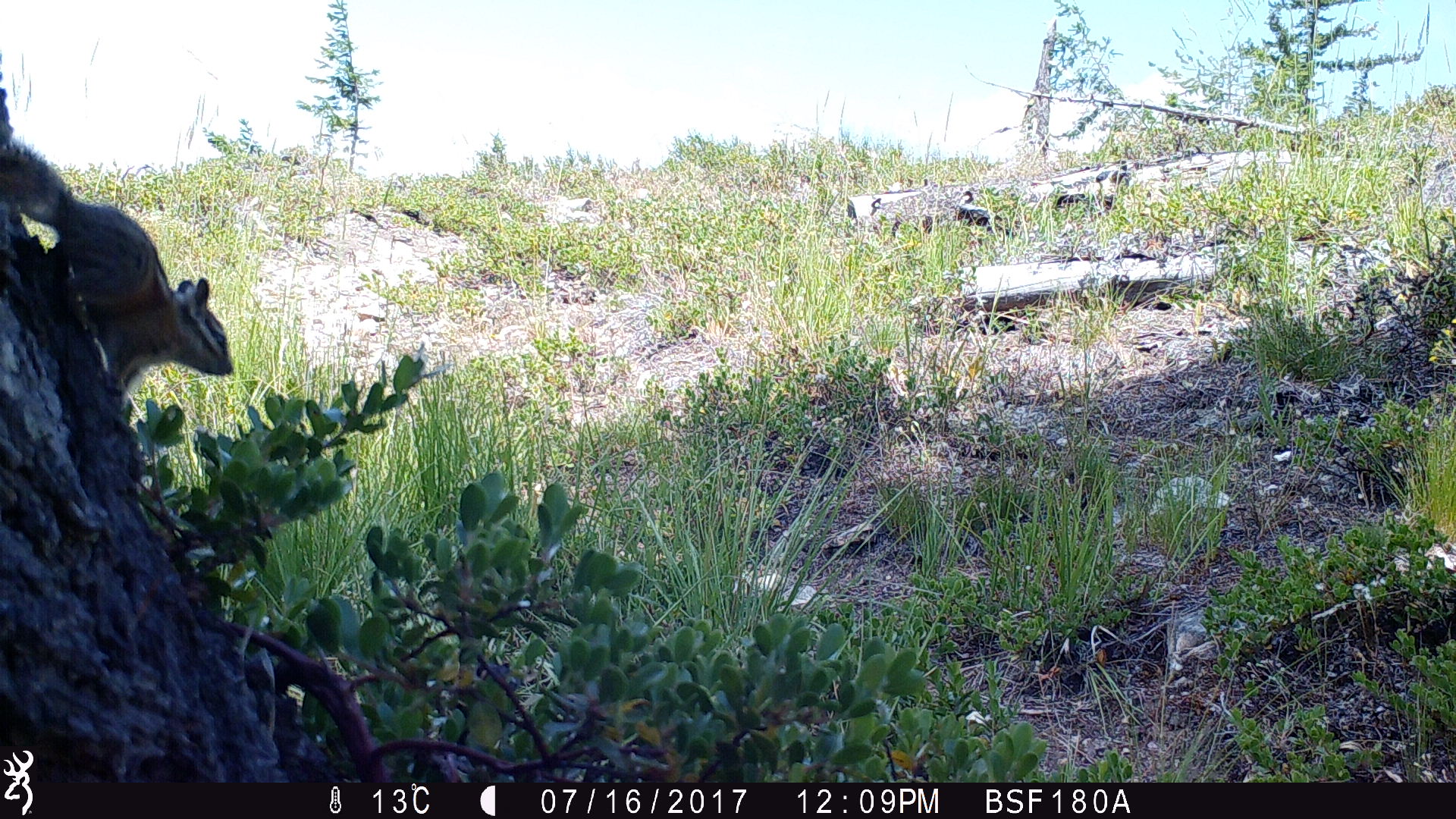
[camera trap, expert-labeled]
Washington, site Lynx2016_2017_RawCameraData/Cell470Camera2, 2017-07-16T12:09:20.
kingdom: Animalia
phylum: Chordata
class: Mammalia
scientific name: Mammalia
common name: small mammal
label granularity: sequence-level